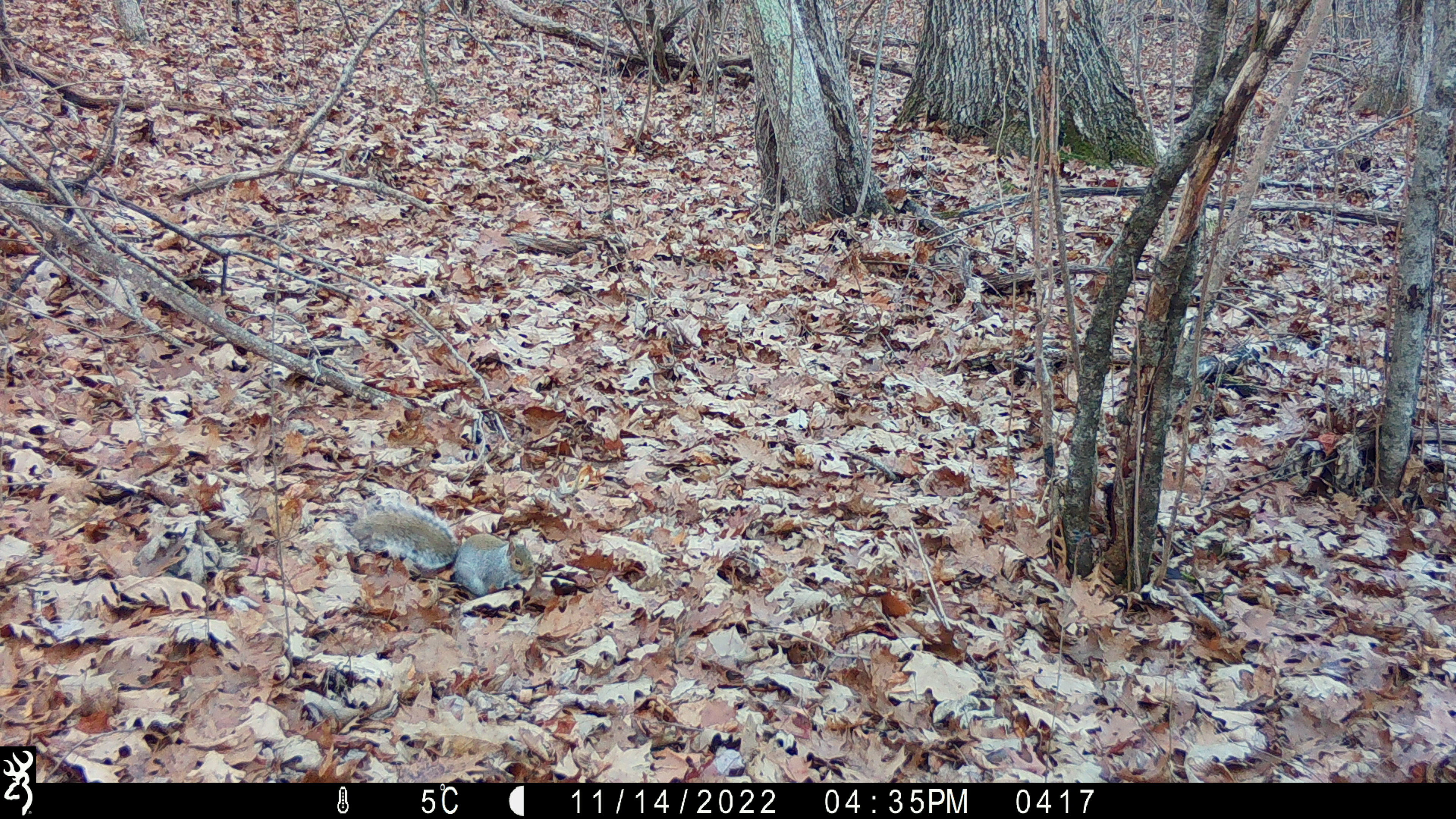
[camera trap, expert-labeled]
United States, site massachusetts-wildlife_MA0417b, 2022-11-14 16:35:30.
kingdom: Animalia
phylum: Chordata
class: Mammalia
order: Rodentia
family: Sciuridae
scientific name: Sciuridae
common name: squirrel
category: squirrel sp.